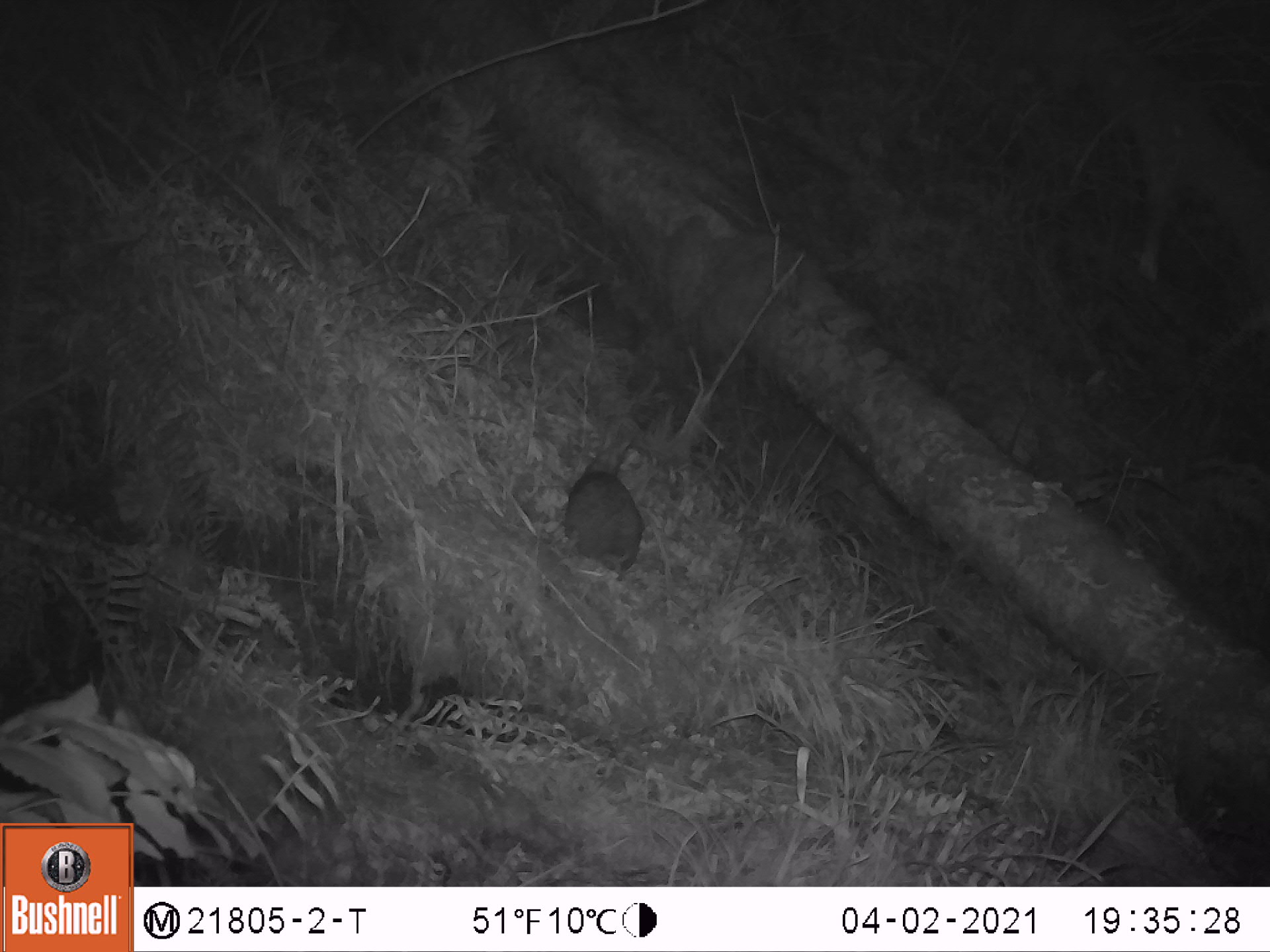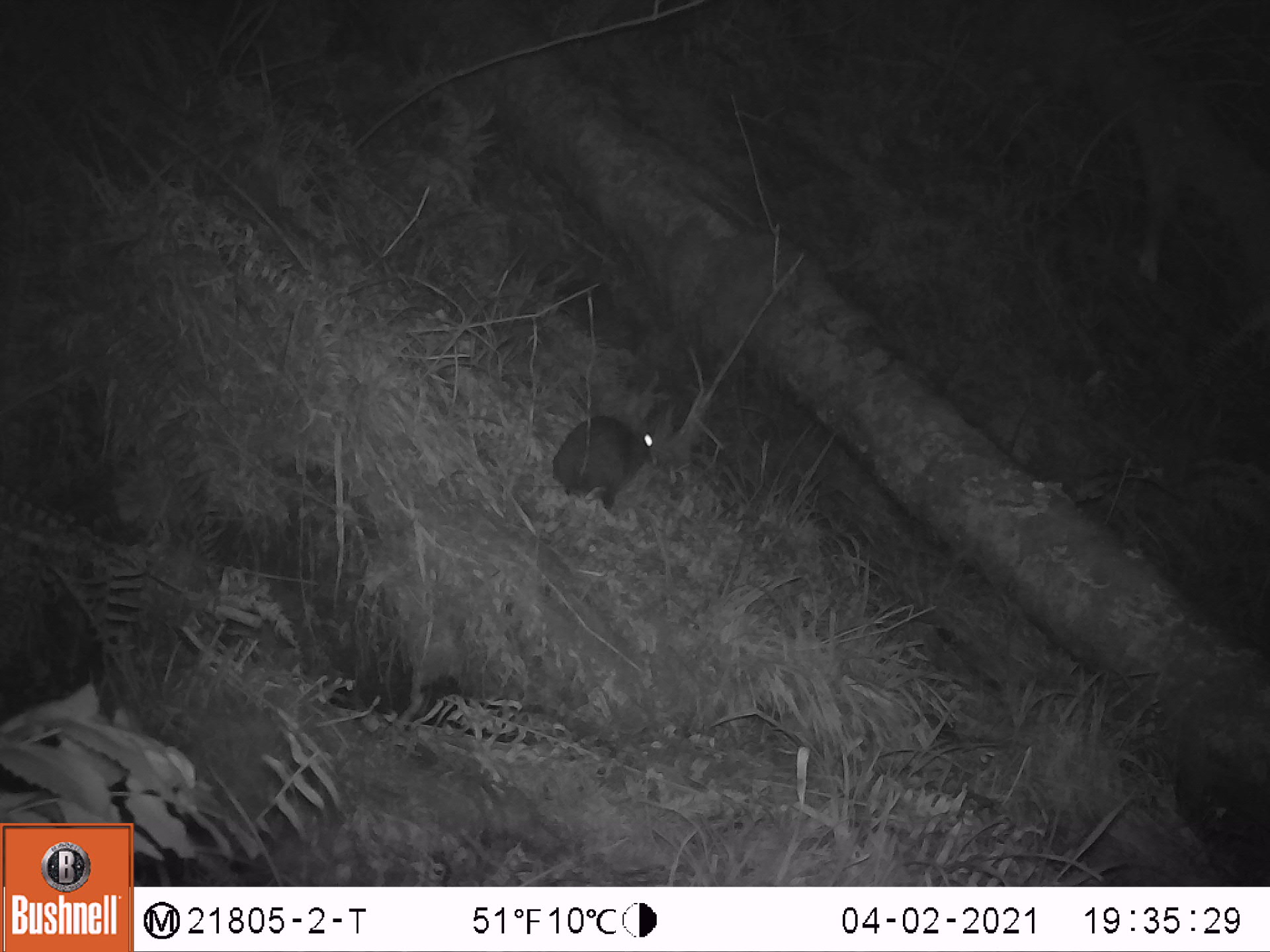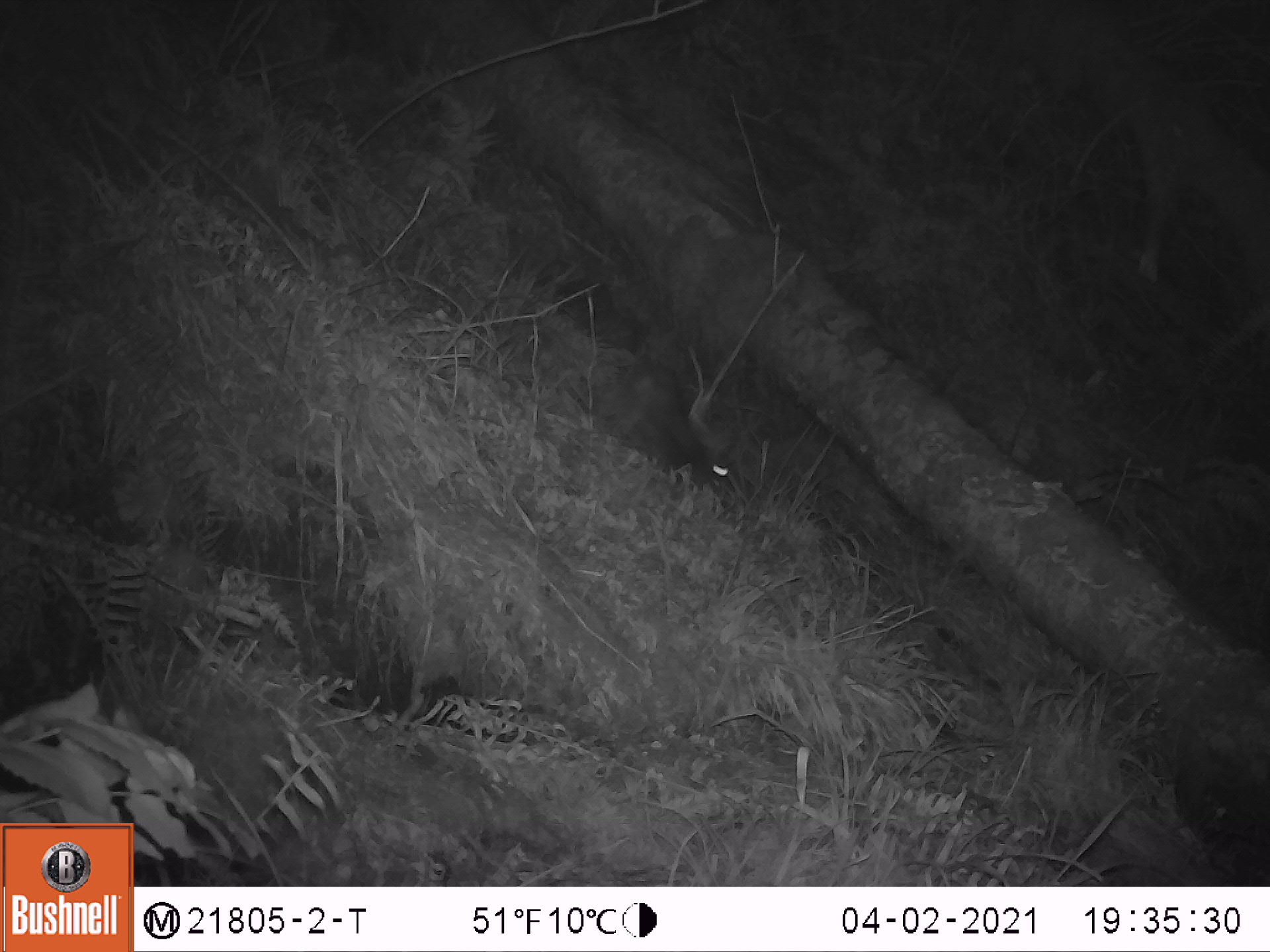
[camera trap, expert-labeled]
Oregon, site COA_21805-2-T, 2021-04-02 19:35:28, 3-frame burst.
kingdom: Animalia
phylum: Chordata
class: Mammalia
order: Lagomorpha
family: Leporidae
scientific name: Leporidae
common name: hares and rabbits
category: leporidae family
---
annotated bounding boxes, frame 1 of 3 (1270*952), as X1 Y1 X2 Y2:
leporidae family: 550 463 659 576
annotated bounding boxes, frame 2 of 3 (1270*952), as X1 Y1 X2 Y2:
leporidae family: 545 401 668 511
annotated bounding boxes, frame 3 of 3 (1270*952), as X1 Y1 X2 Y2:
leporidae family: 612 348 744 503